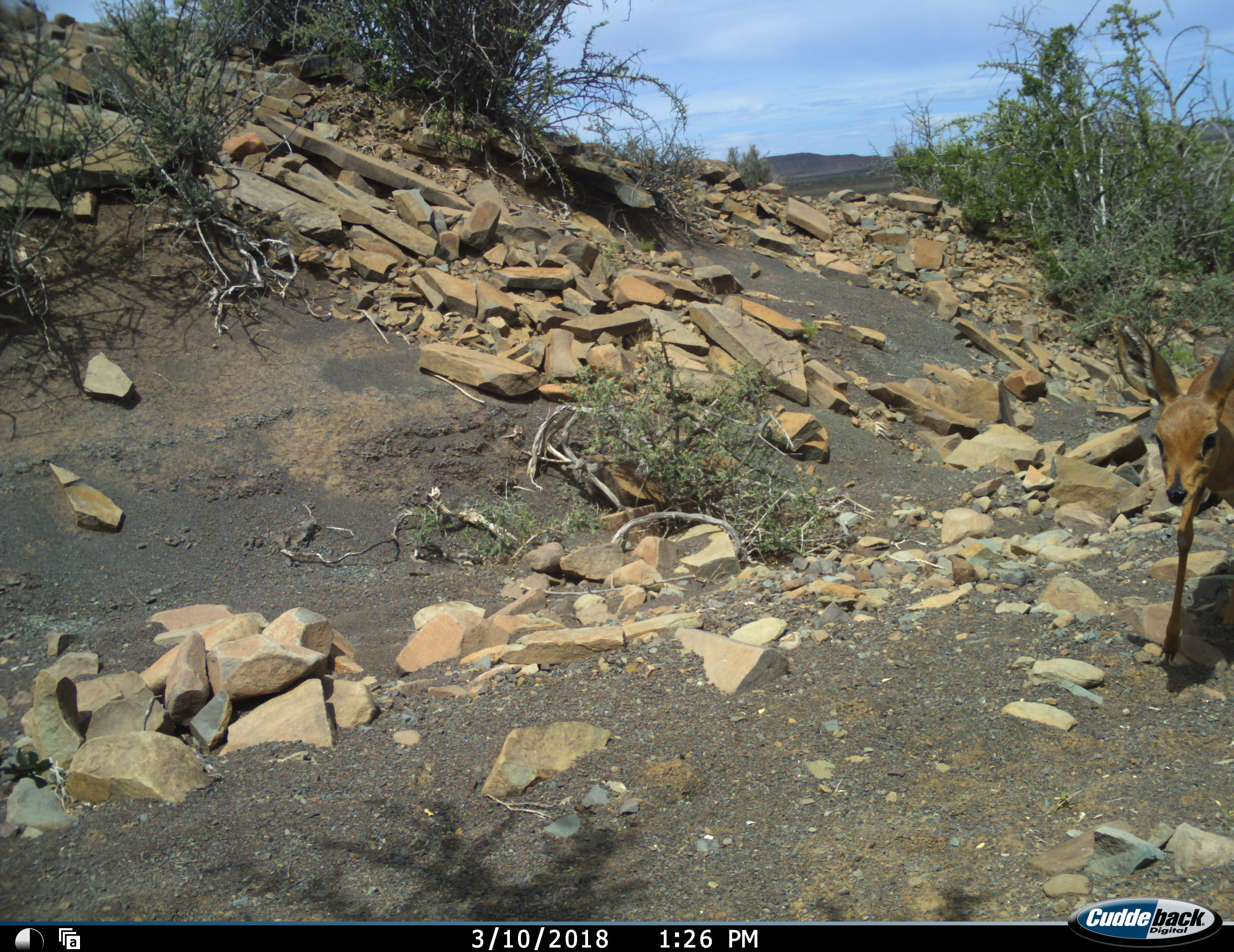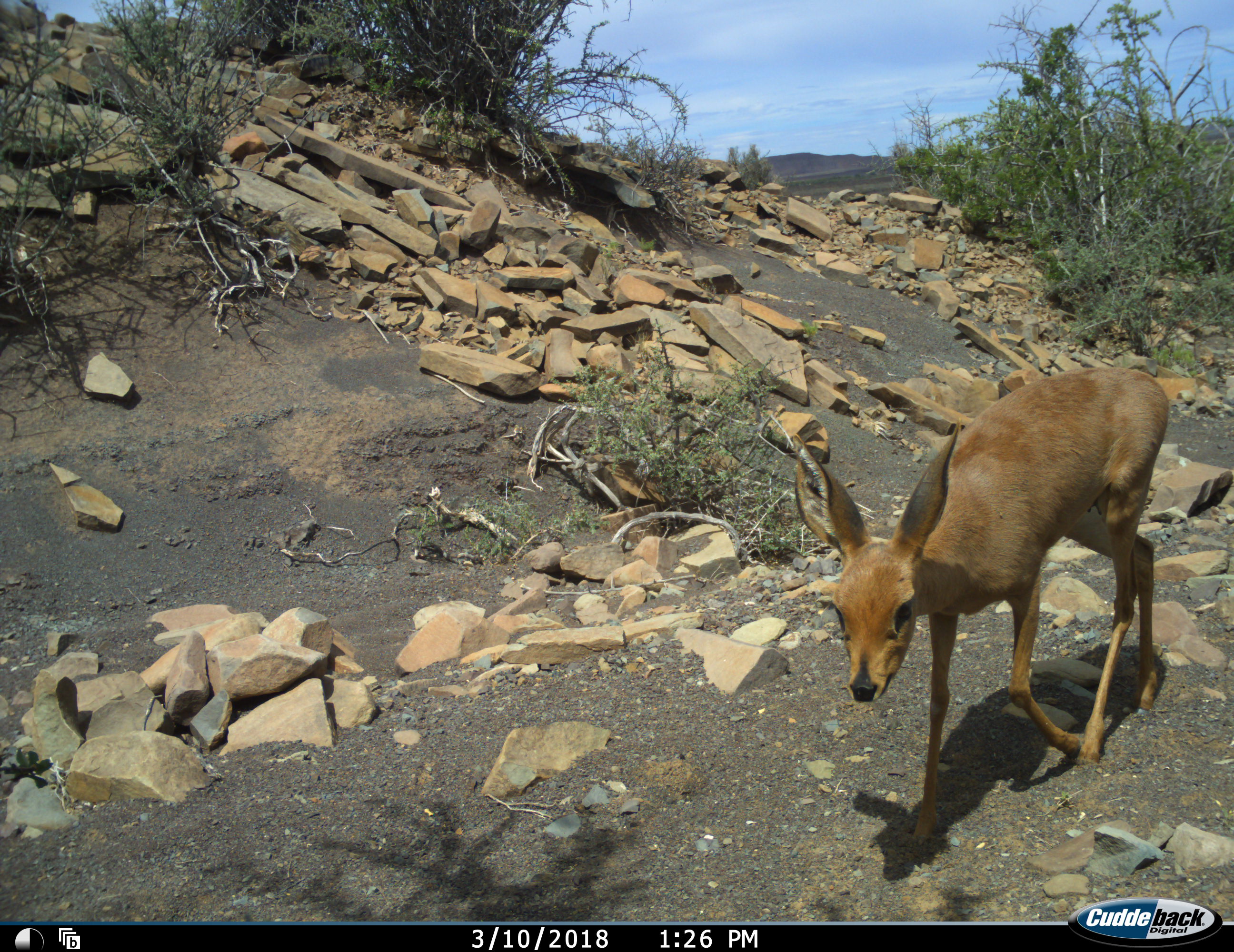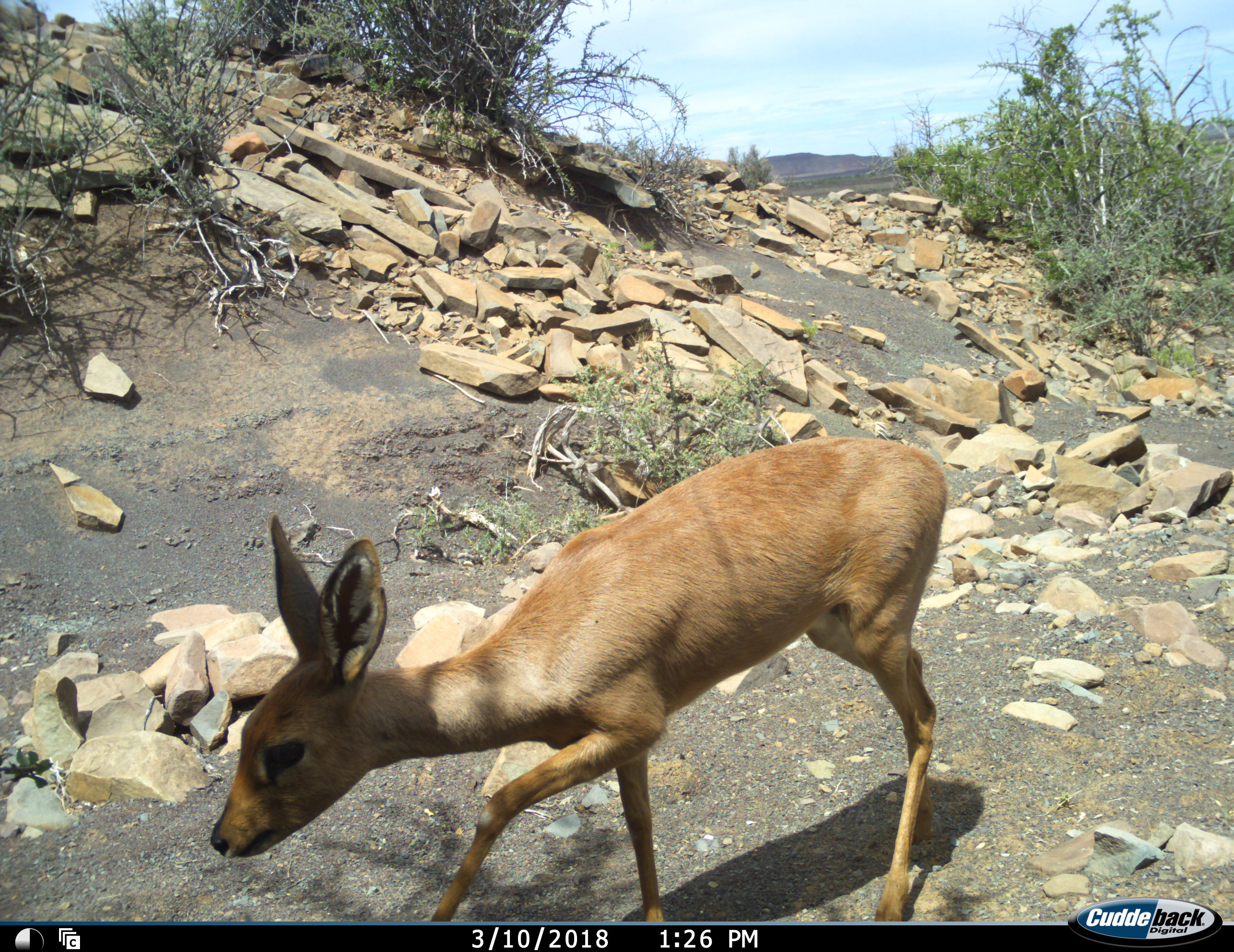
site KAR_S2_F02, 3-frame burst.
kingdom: Animalia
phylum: Chordata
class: Mammalia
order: Artiodactyla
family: Bovidae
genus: Raphicerus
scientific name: Raphicerus campestris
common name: steenbok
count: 1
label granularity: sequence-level